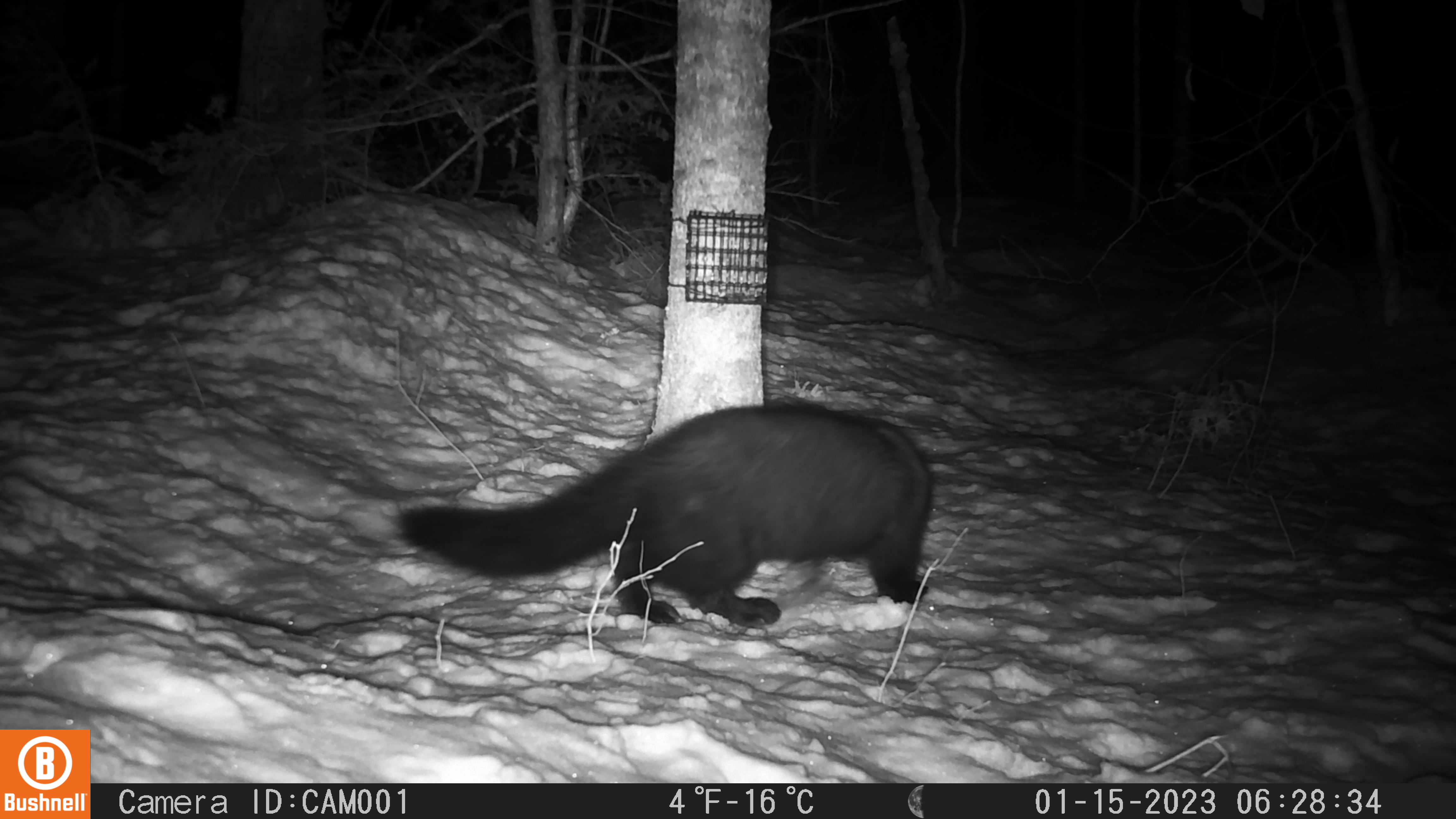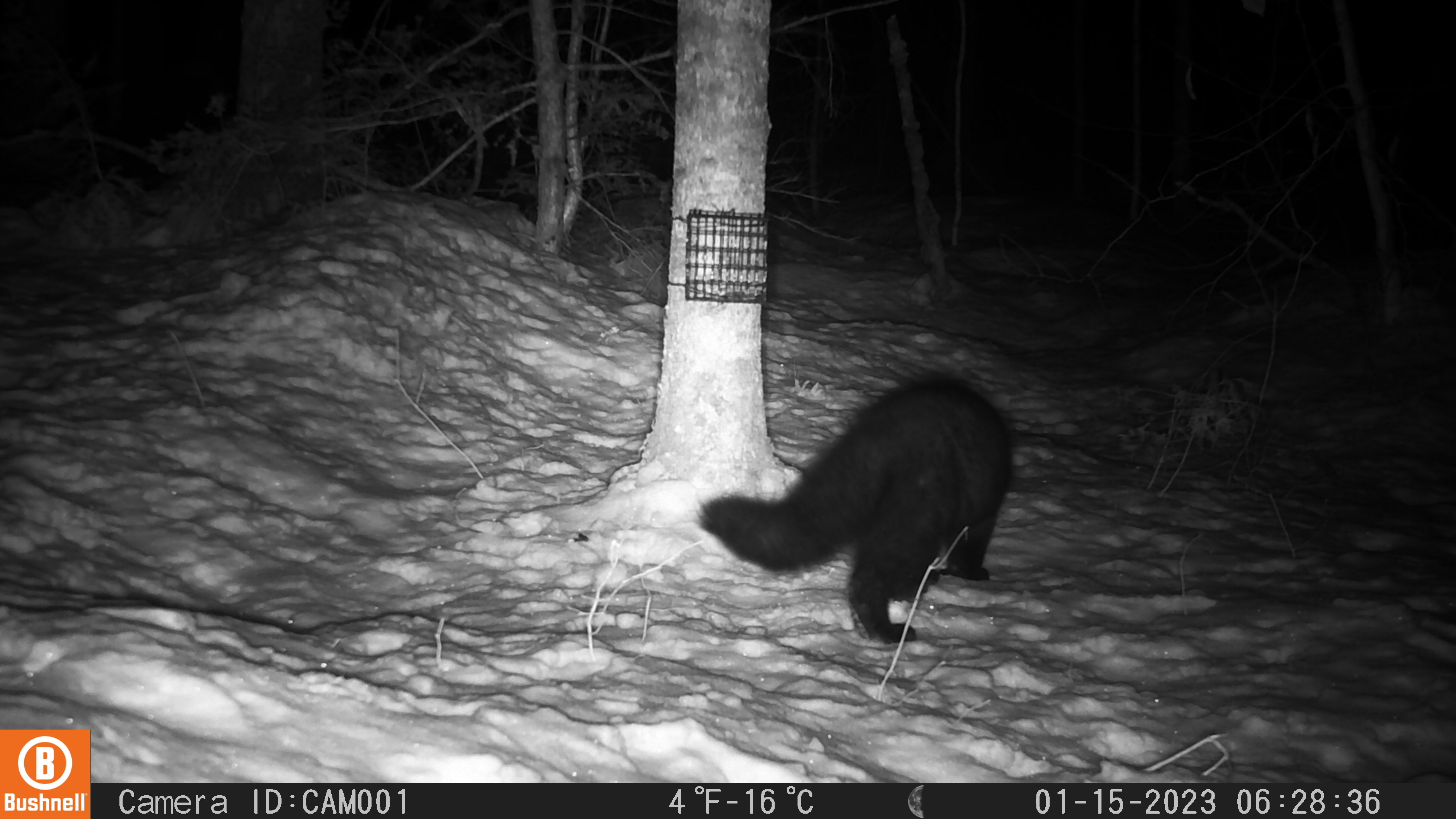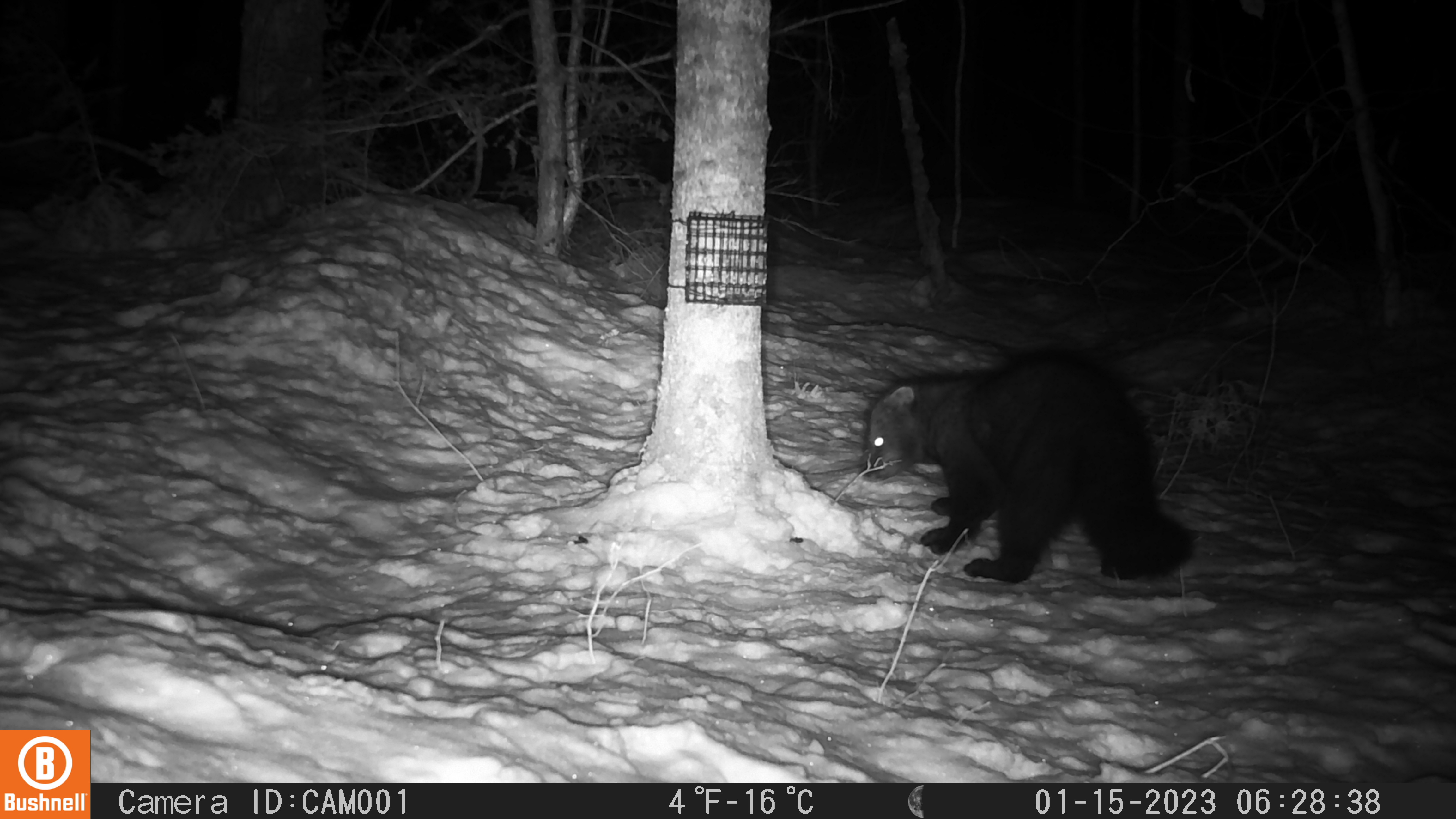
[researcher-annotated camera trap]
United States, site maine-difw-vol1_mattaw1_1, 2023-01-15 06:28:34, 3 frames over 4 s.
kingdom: Animalia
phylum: Chordata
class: Mammalia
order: Carnivora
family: Mustelidae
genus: Pekania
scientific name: Pekania pennanti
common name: fisher